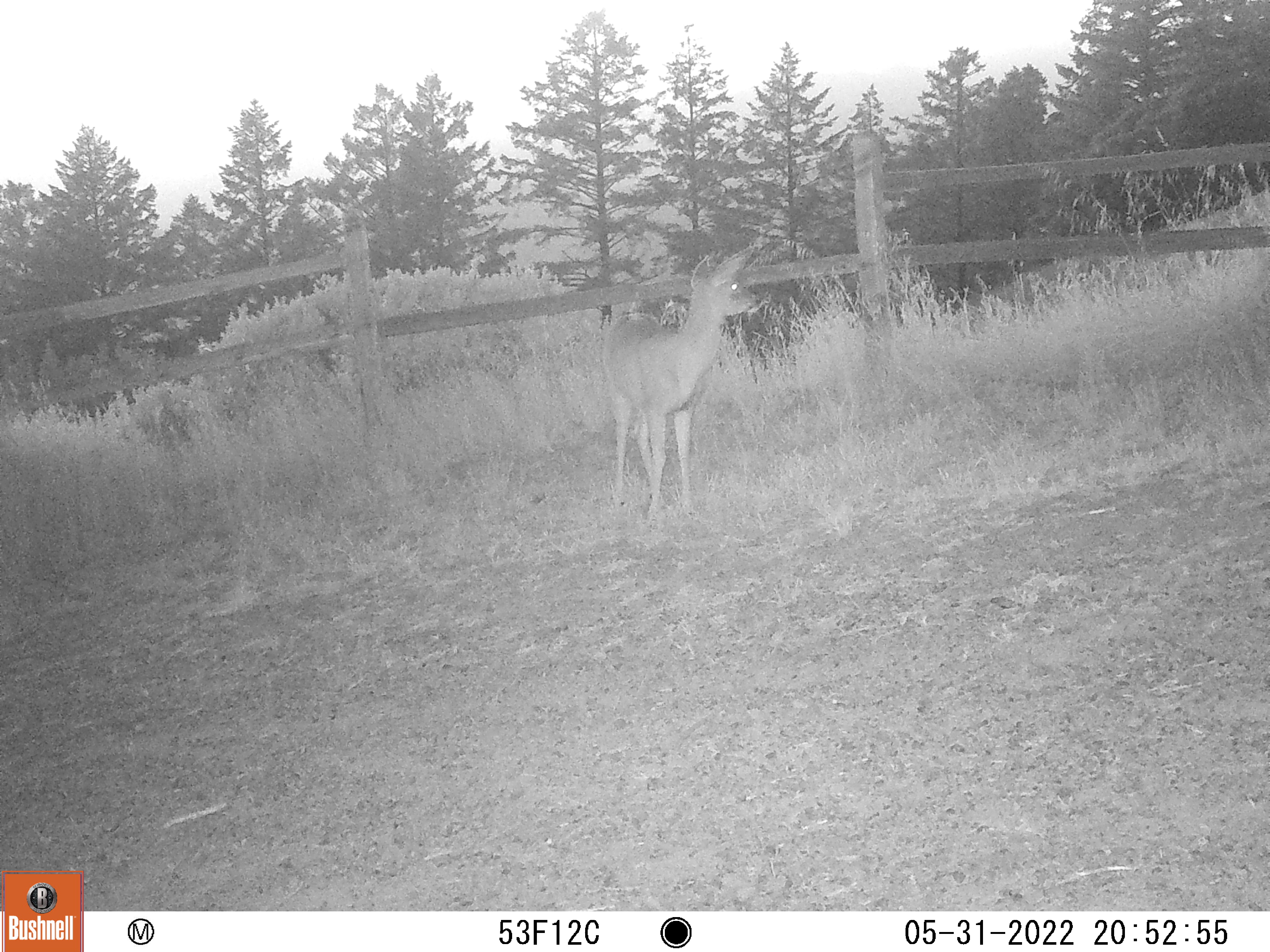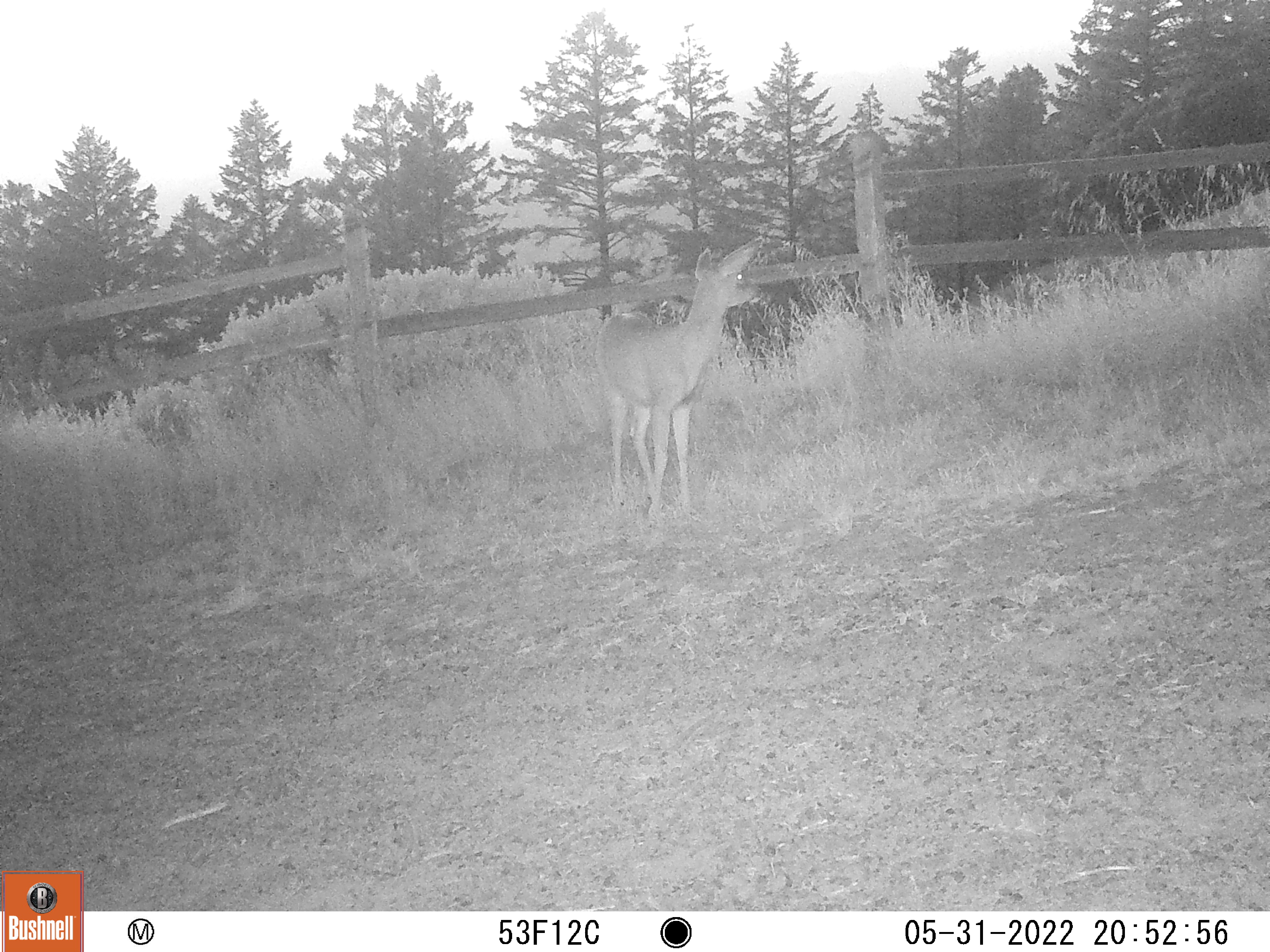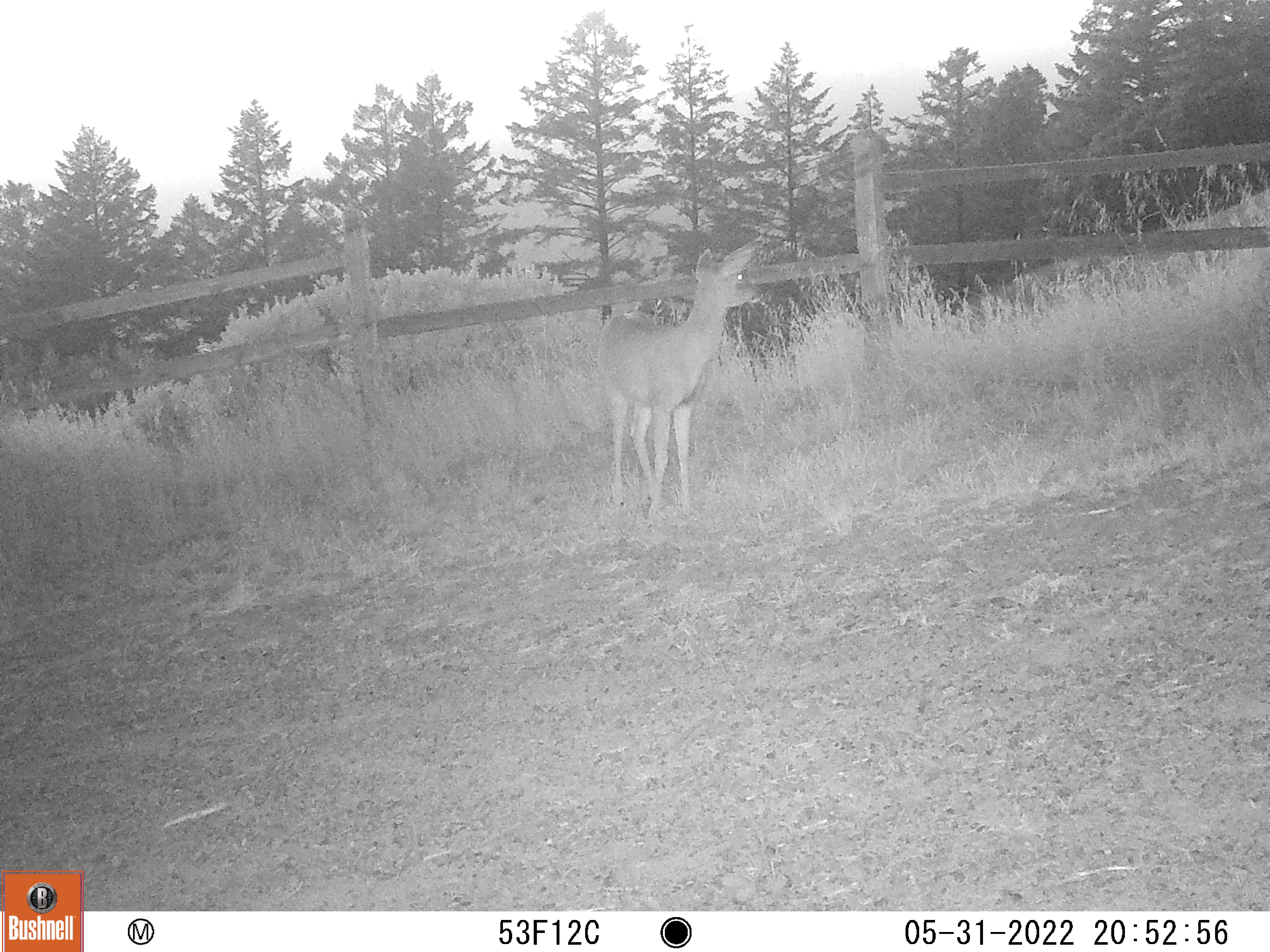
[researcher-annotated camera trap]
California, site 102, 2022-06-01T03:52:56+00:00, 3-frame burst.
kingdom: Animalia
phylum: Chordata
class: Mammalia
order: Artiodactyla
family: Cervidae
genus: Odocoileus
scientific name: Odocoileus hemionus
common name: mule deer